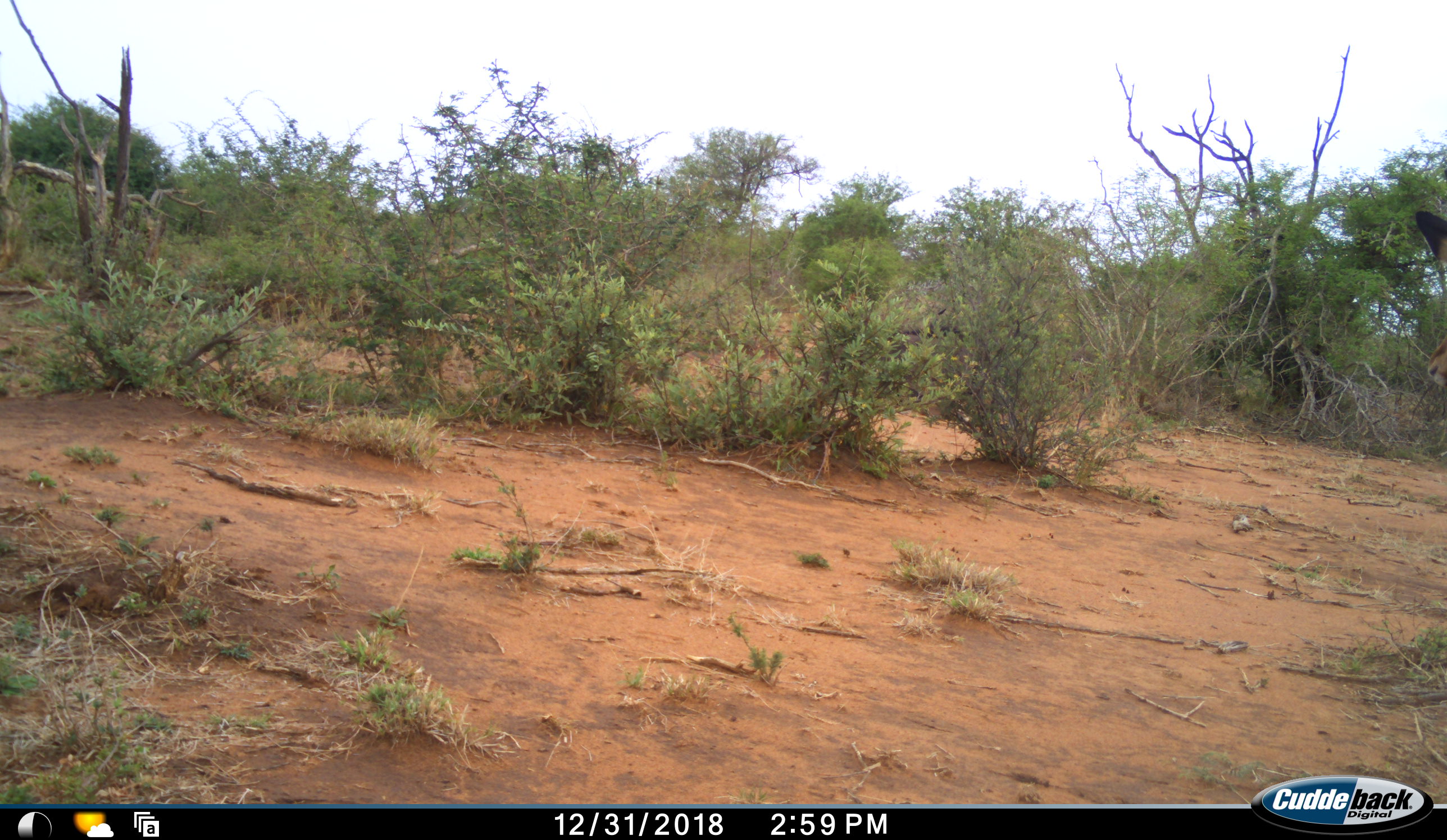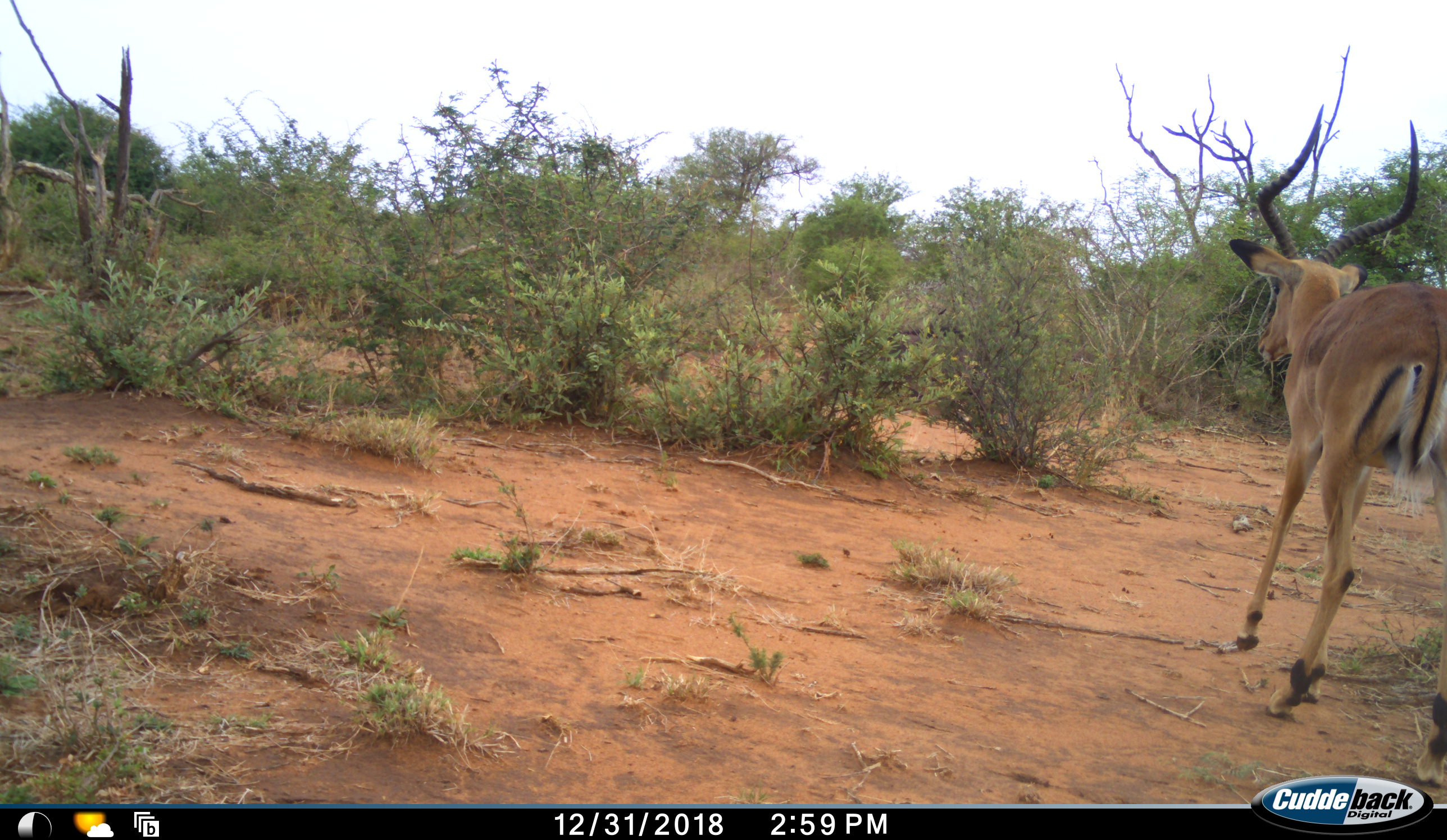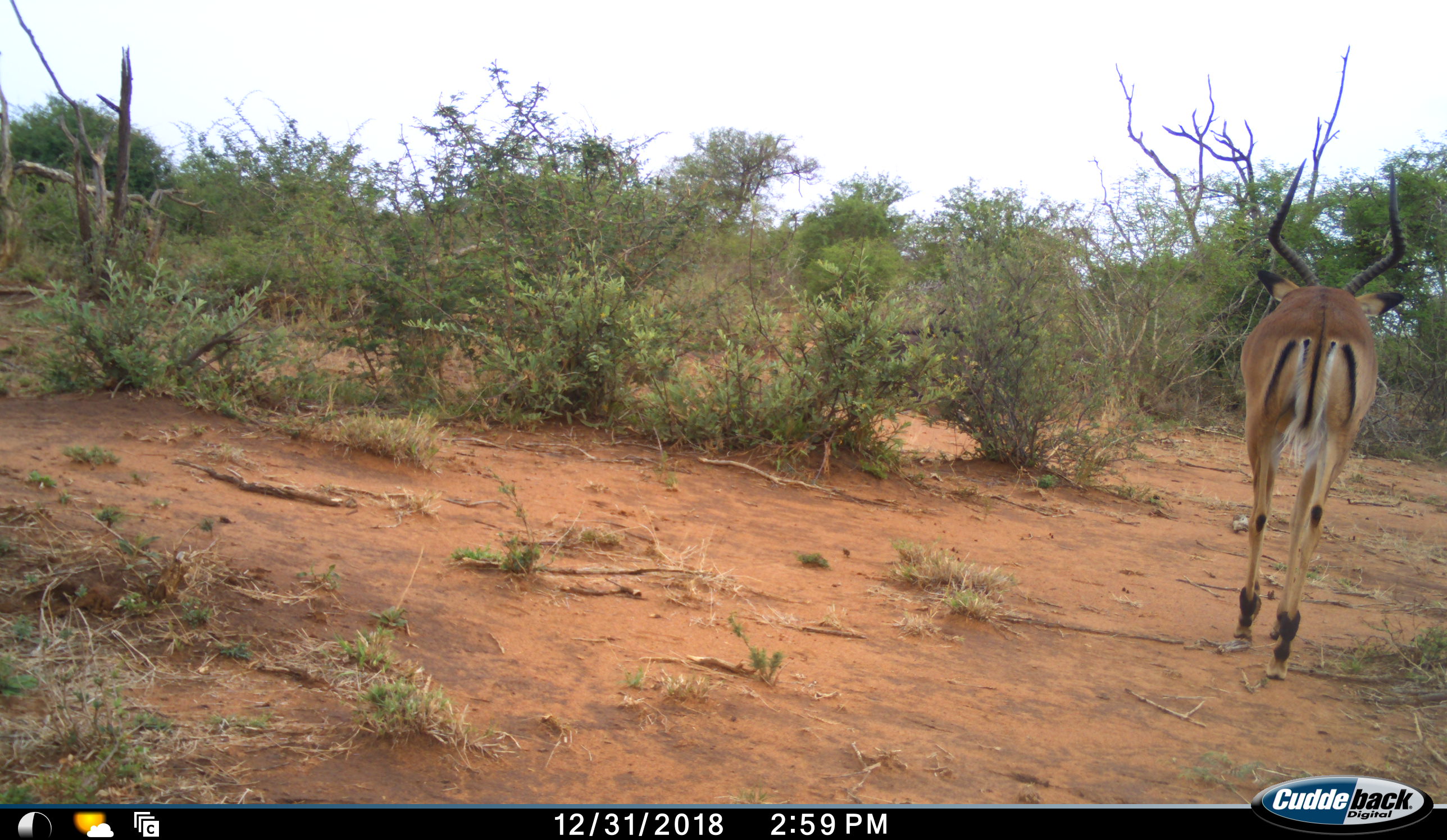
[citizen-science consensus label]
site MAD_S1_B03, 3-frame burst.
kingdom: Animalia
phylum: Chordata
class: Mammalia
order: Artiodactyla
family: Bovidae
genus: Aepyceros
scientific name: Aepyceros melampus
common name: impala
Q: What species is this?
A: Impala (Aepyceros melampus).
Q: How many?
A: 1.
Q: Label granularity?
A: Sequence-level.